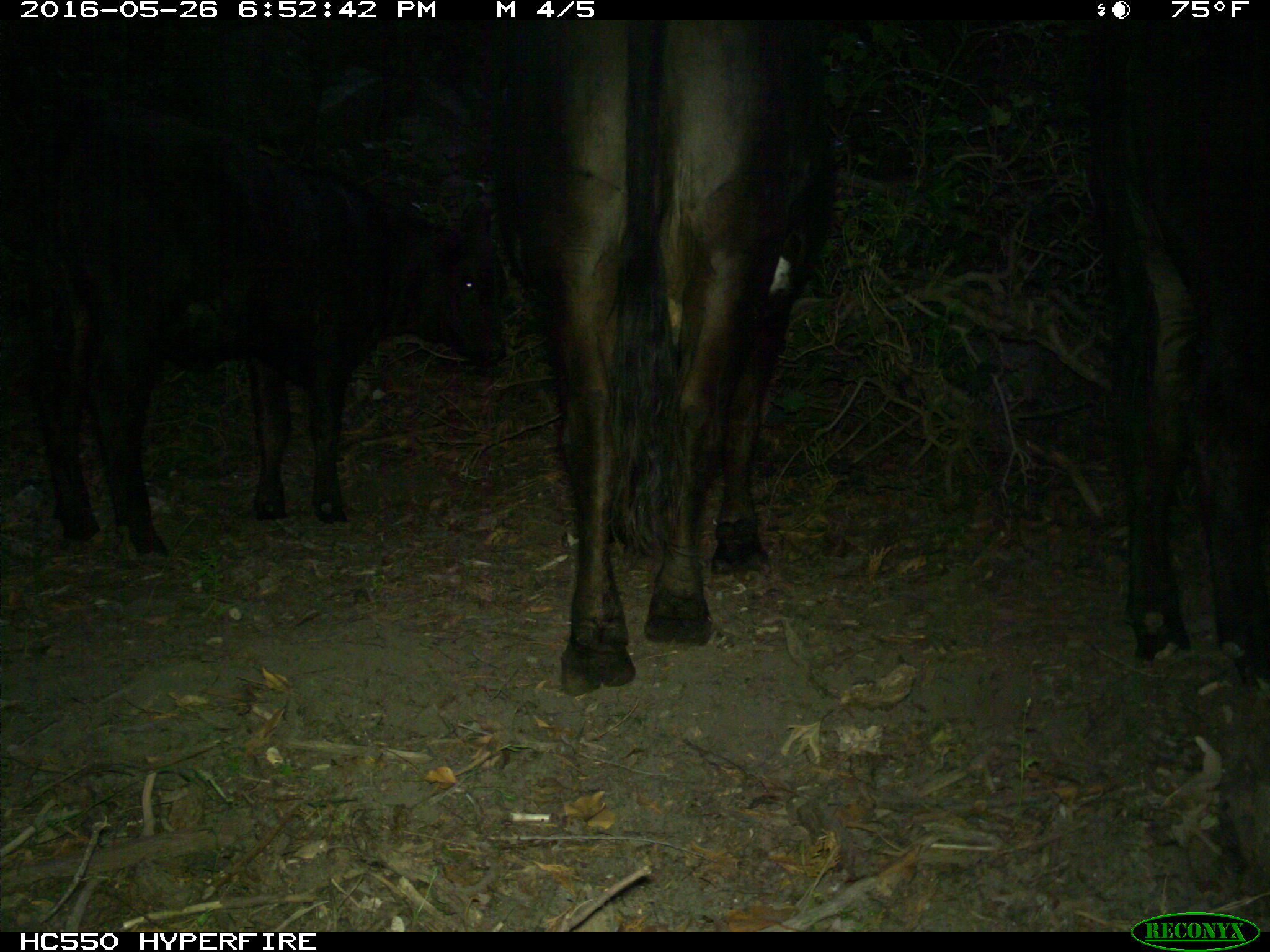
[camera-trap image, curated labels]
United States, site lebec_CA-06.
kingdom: Animalia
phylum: Chordata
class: Mammalia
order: Artiodactyla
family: Bovidae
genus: Bos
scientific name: Bos taurus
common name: domestic cow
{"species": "Bos taurus (domestic cow)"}